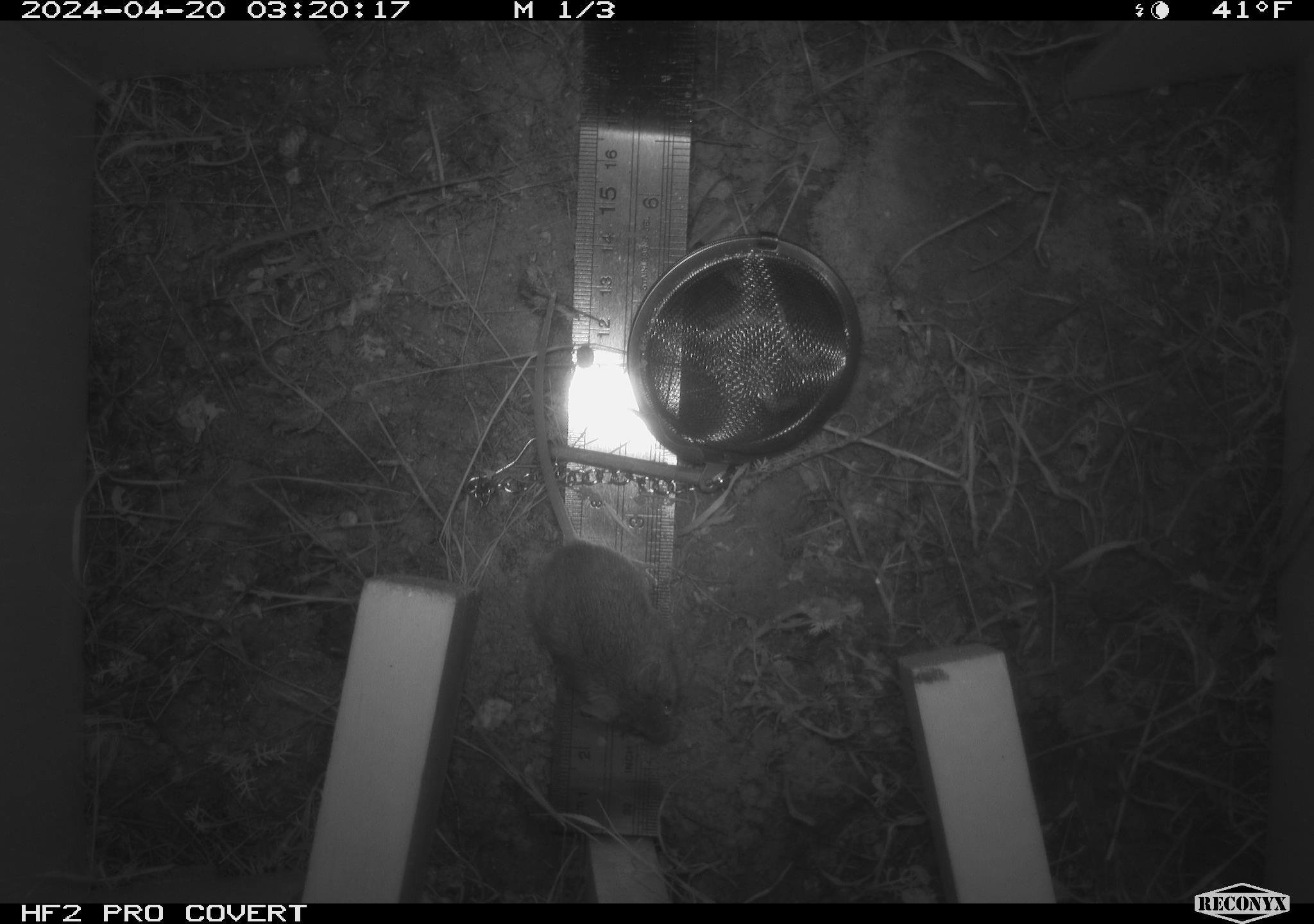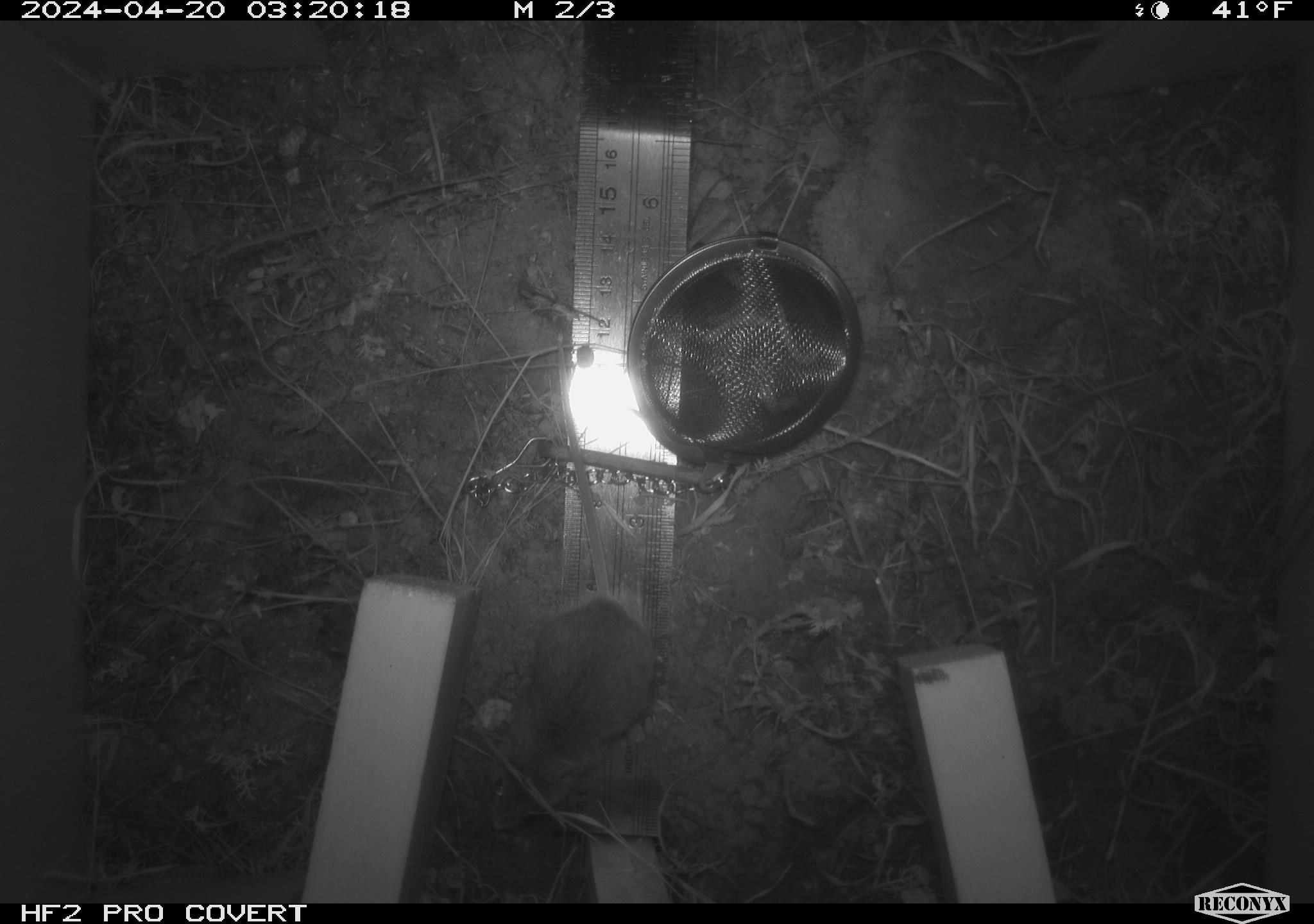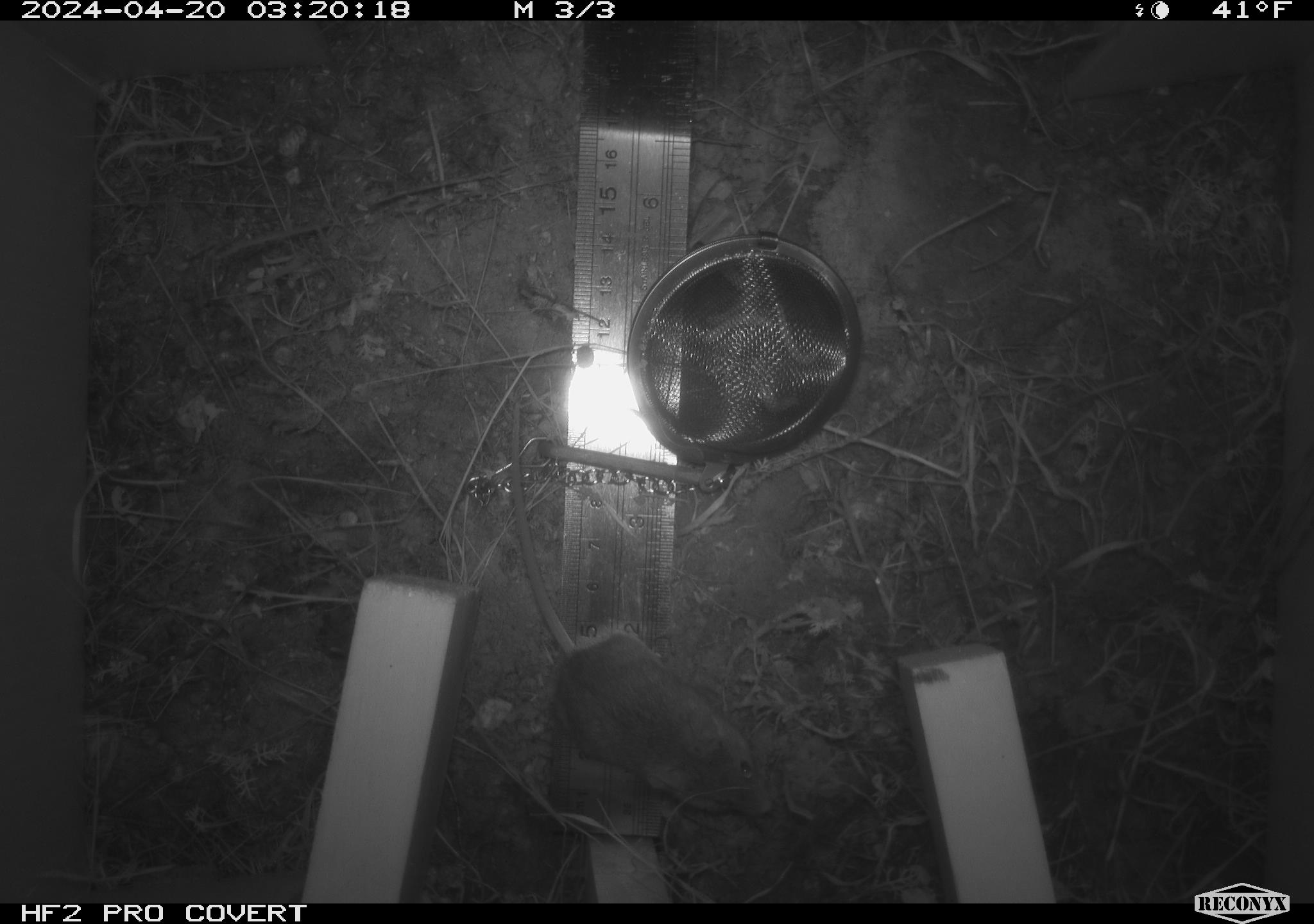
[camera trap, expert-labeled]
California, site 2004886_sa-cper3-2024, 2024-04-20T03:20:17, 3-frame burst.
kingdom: Animalia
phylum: Chordata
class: Mammalia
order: Rodentia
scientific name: Rodentia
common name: rodent